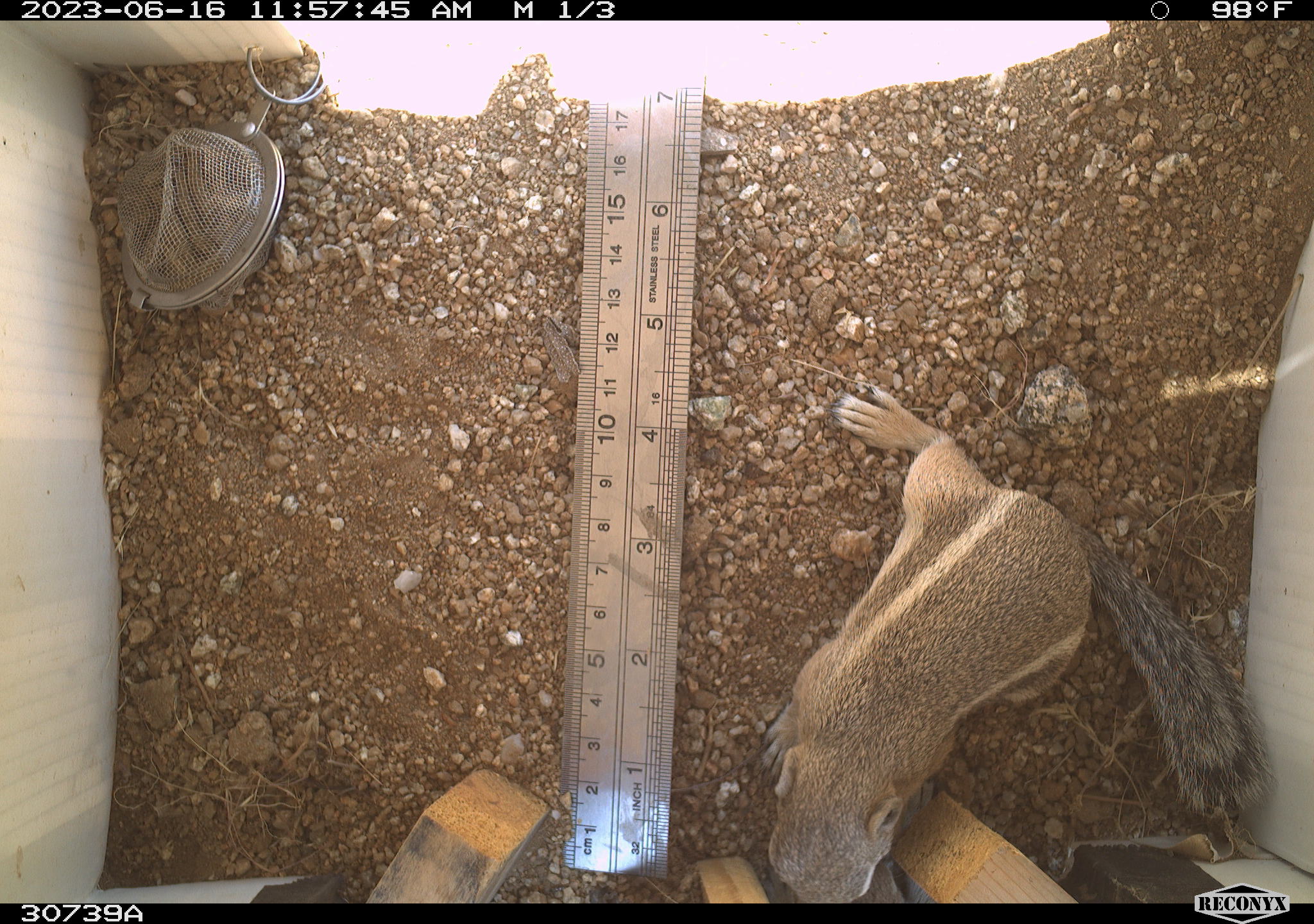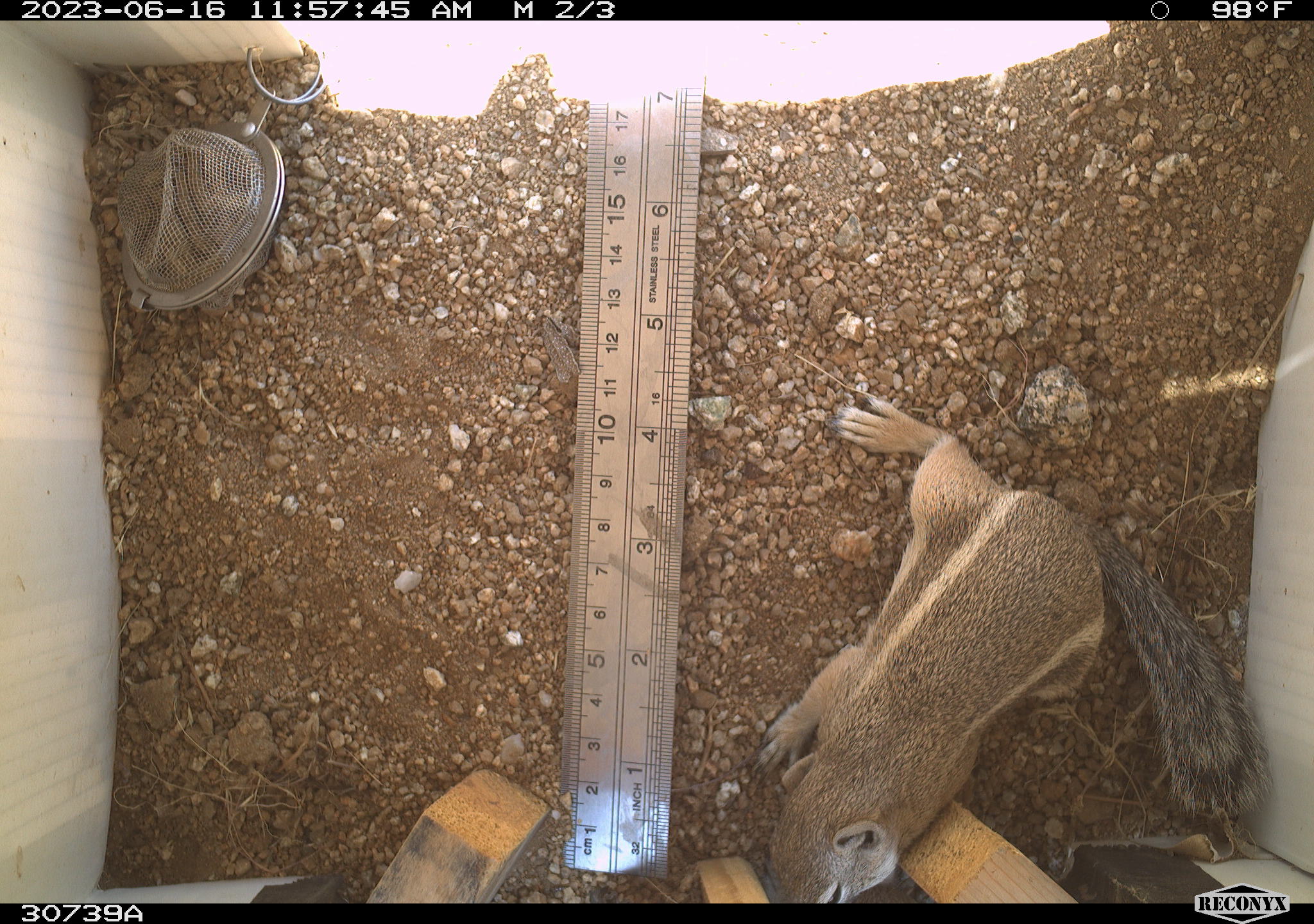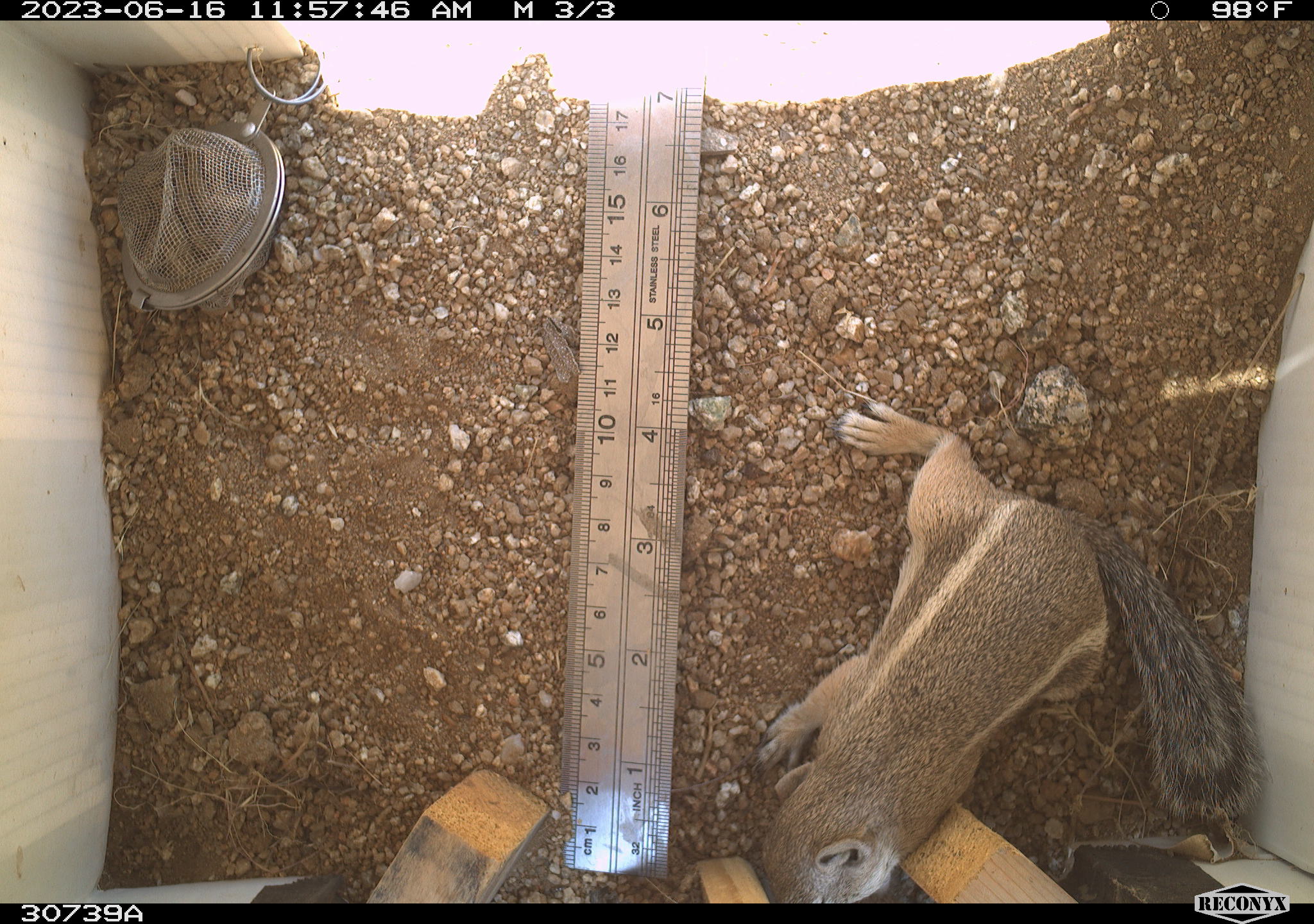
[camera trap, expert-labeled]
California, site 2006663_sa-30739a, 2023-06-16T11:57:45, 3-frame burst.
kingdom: Animalia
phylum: Chordata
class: Mammalia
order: Rodentia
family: Sciuridae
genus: Ammospermophilus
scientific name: Ammospermophilus leucurus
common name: white-tailed antelope squirrel